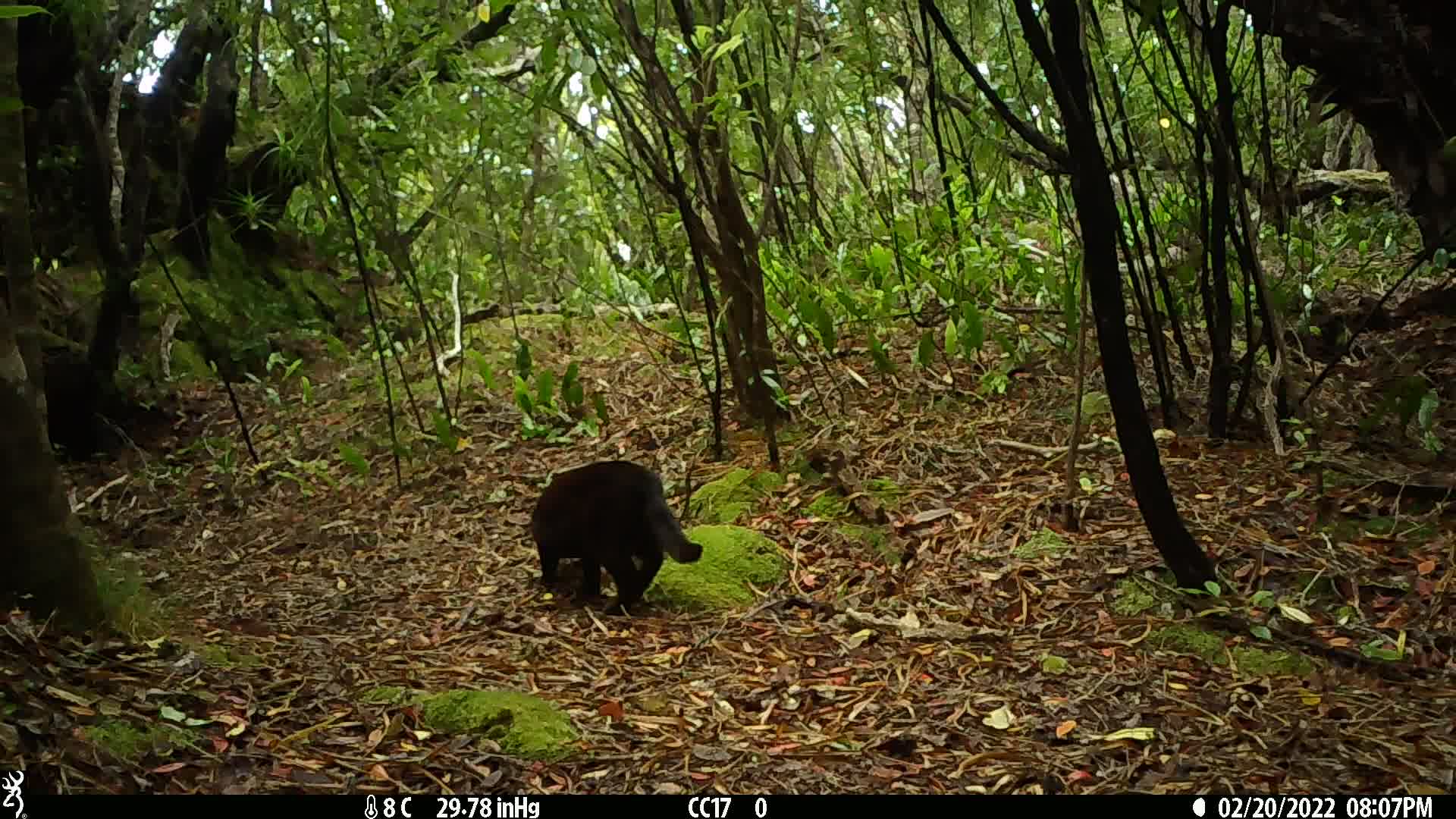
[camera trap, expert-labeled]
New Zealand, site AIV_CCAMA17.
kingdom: Animalia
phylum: Chordata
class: Mammalia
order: Carnivora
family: Felidae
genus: Felis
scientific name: Felis catus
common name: domestic cat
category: cat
Cat (domestic cat) (Felis catus).